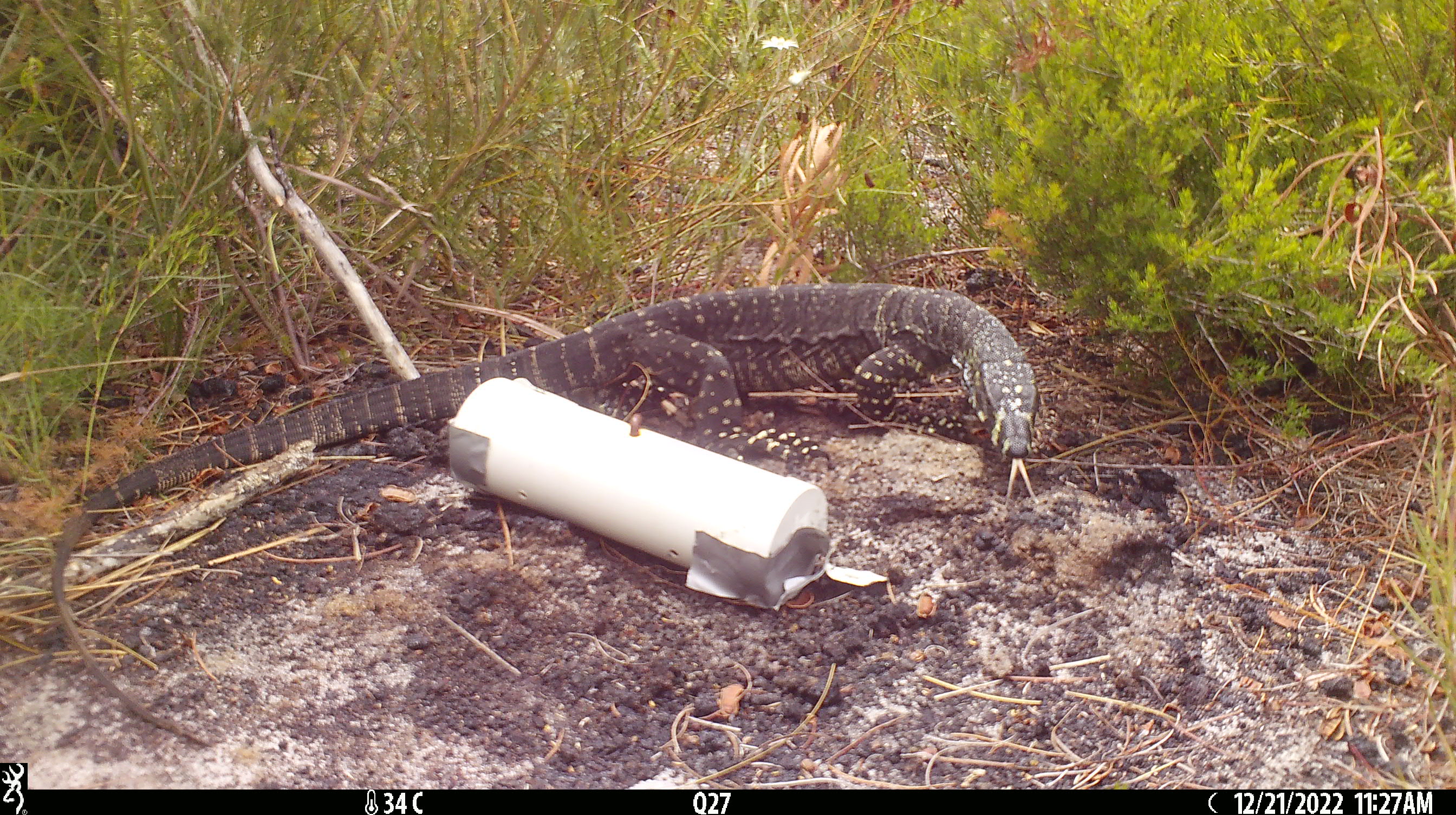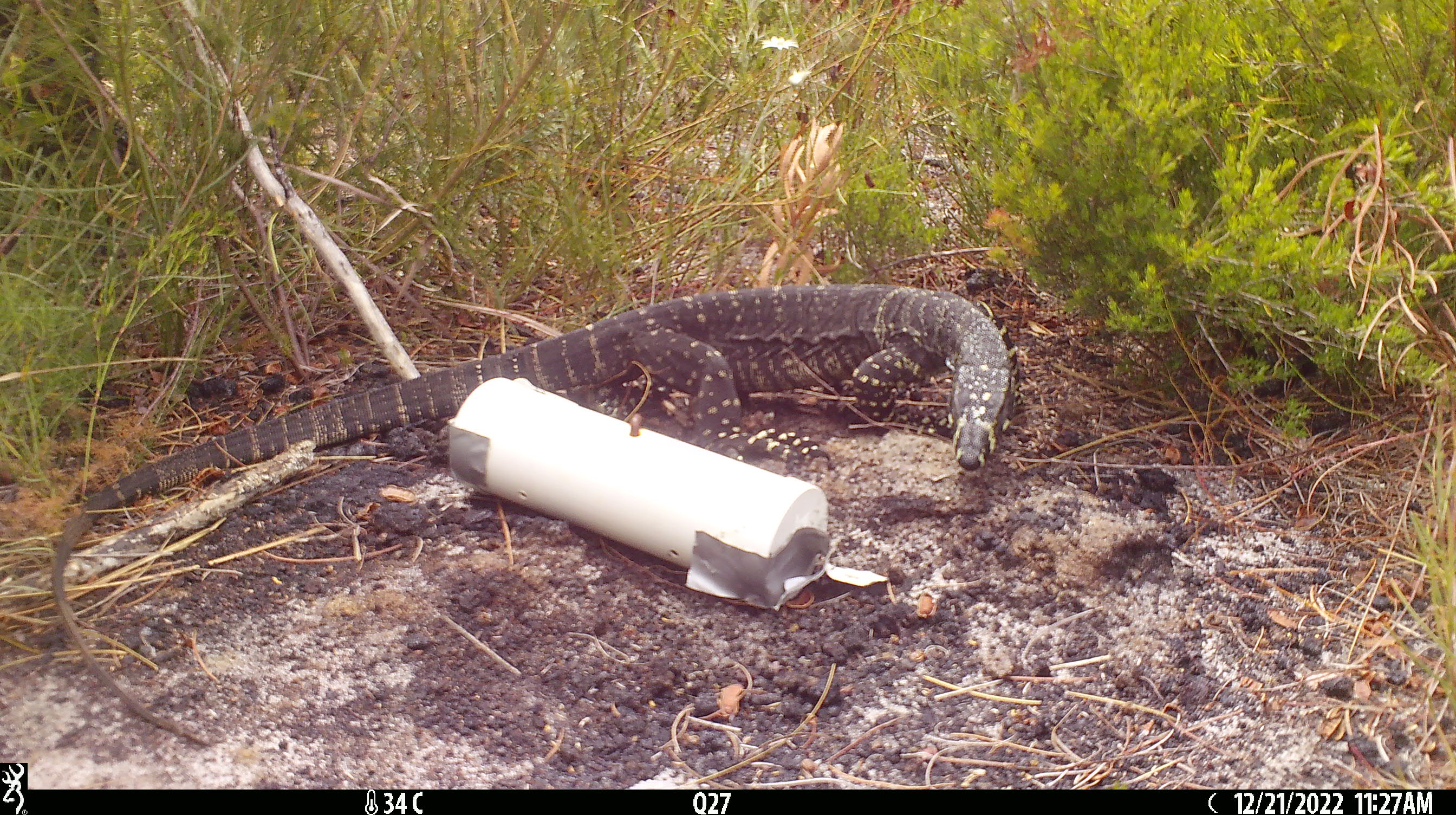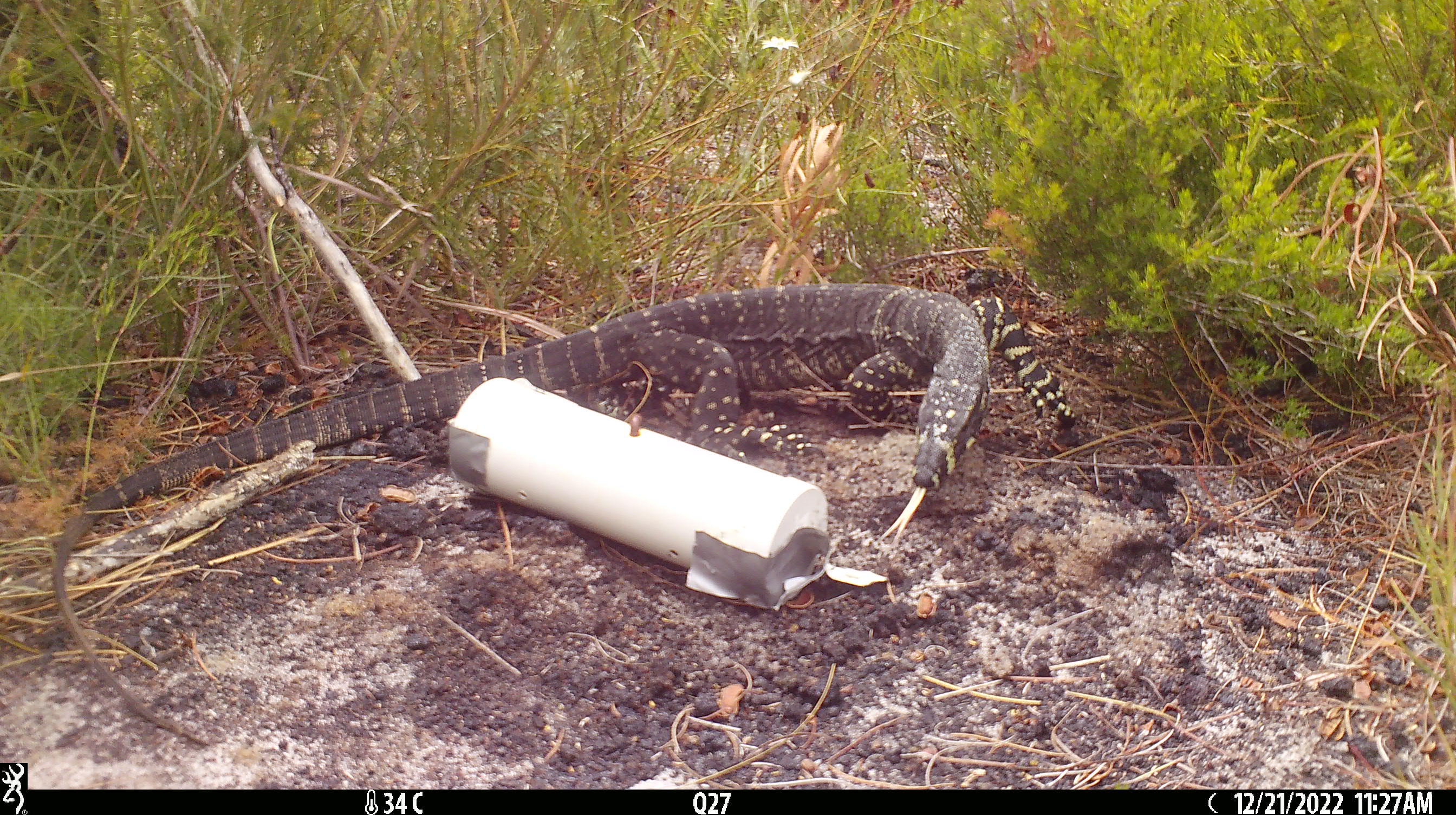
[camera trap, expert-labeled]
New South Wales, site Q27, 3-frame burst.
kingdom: Animalia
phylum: Chordata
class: Reptilia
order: Squamata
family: Varanidae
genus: Varanus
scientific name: Varanus varius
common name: lace monitor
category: goanna